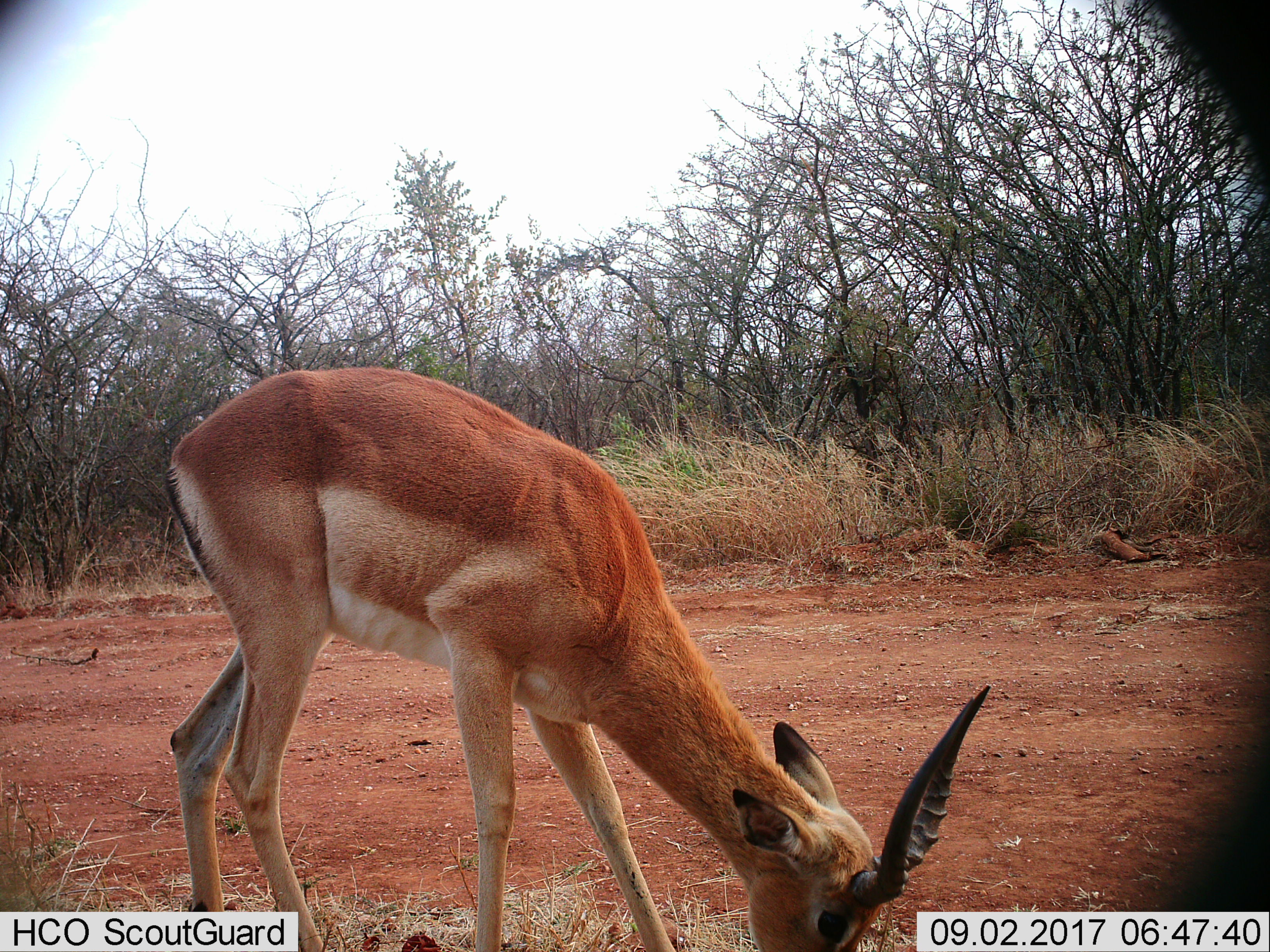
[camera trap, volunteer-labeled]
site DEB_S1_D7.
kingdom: Animalia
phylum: Chordata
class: Mammalia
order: Artiodactyla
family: Bovidae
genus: Aepyceros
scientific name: Aepyceros melampus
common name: impala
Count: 1.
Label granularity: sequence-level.